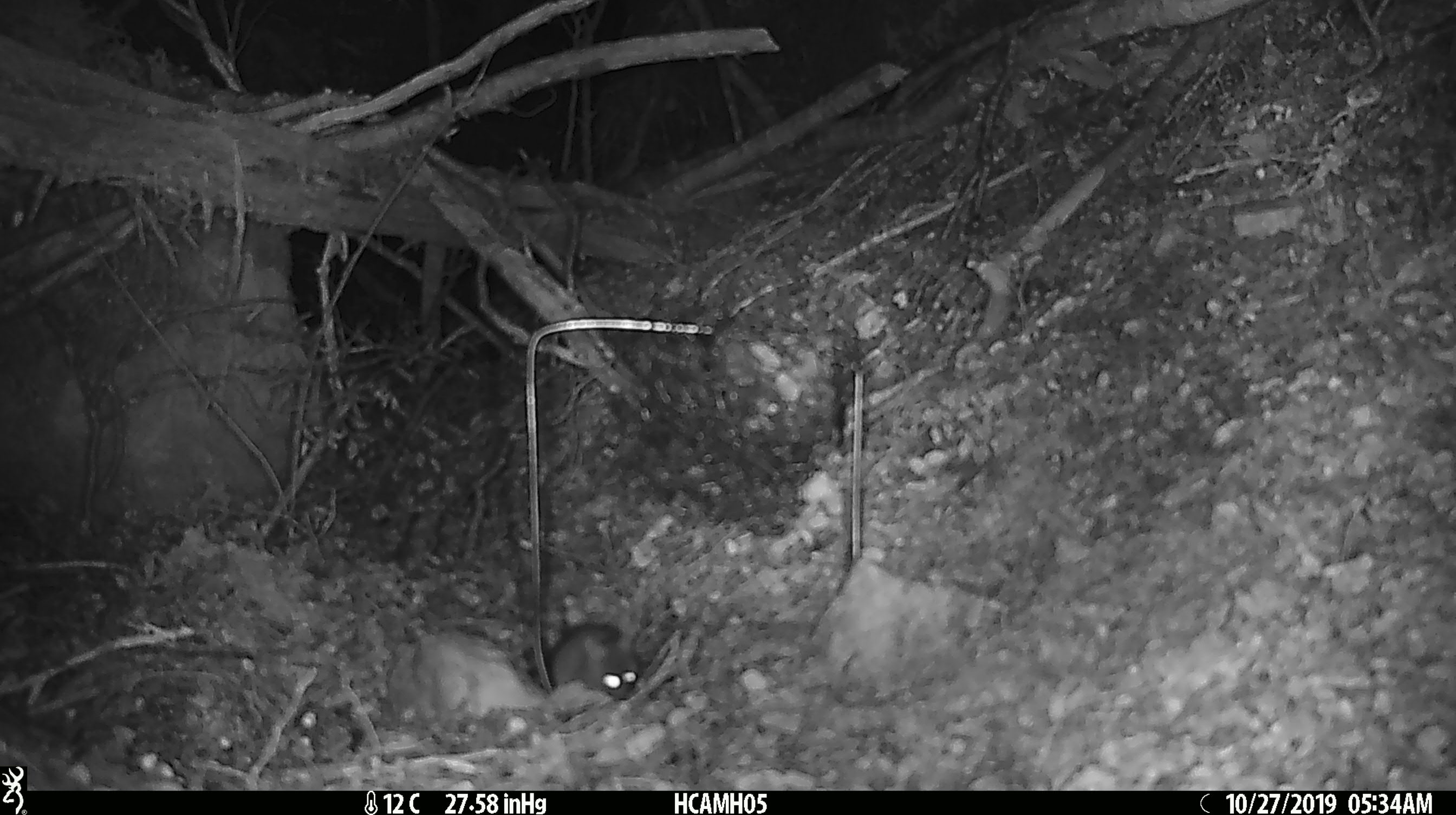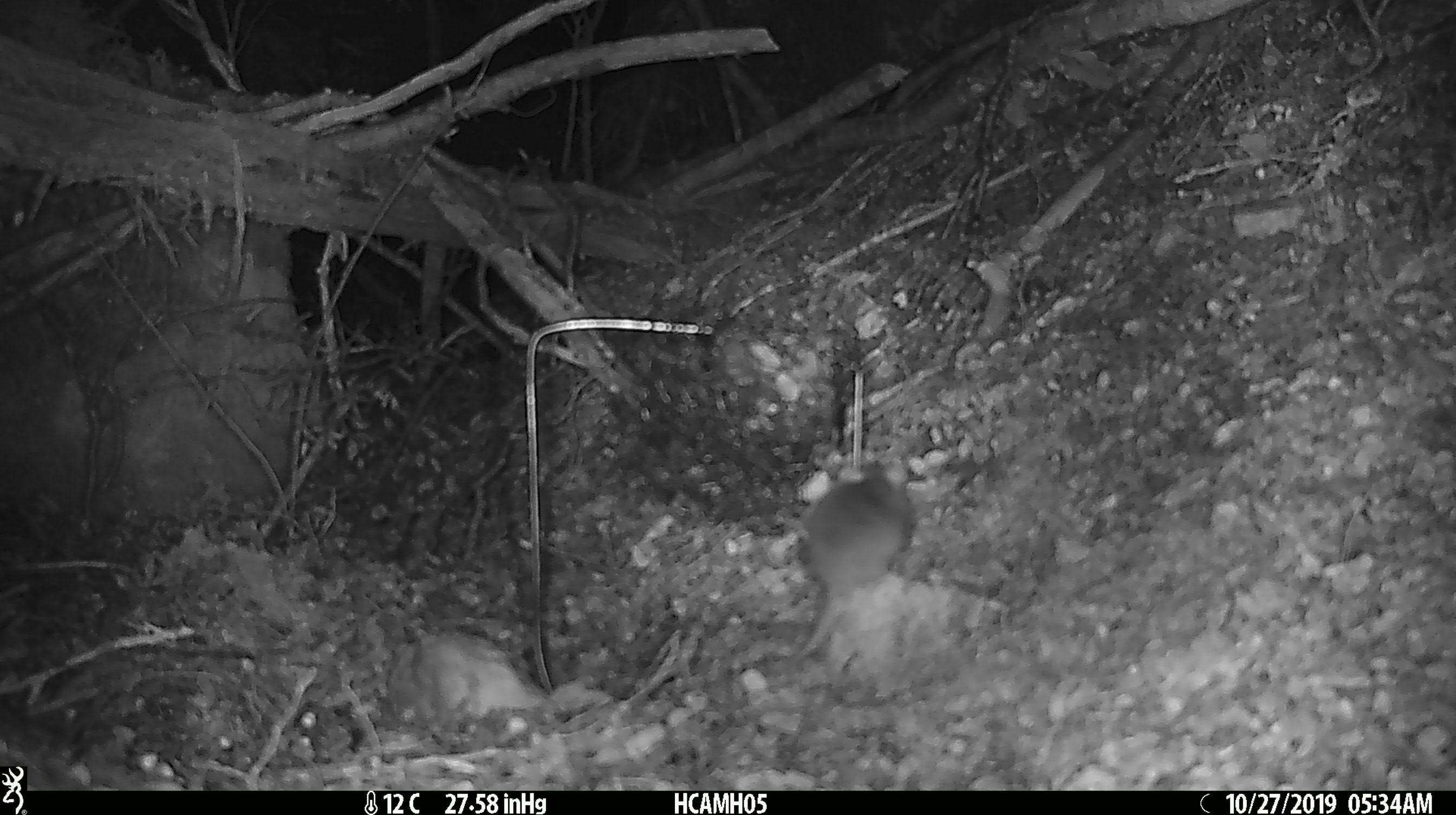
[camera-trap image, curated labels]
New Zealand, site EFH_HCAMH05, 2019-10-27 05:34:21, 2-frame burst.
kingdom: Animalia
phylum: Chordata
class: Mammalia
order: Rodentia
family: Muridae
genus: Mus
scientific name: Mus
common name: mouse